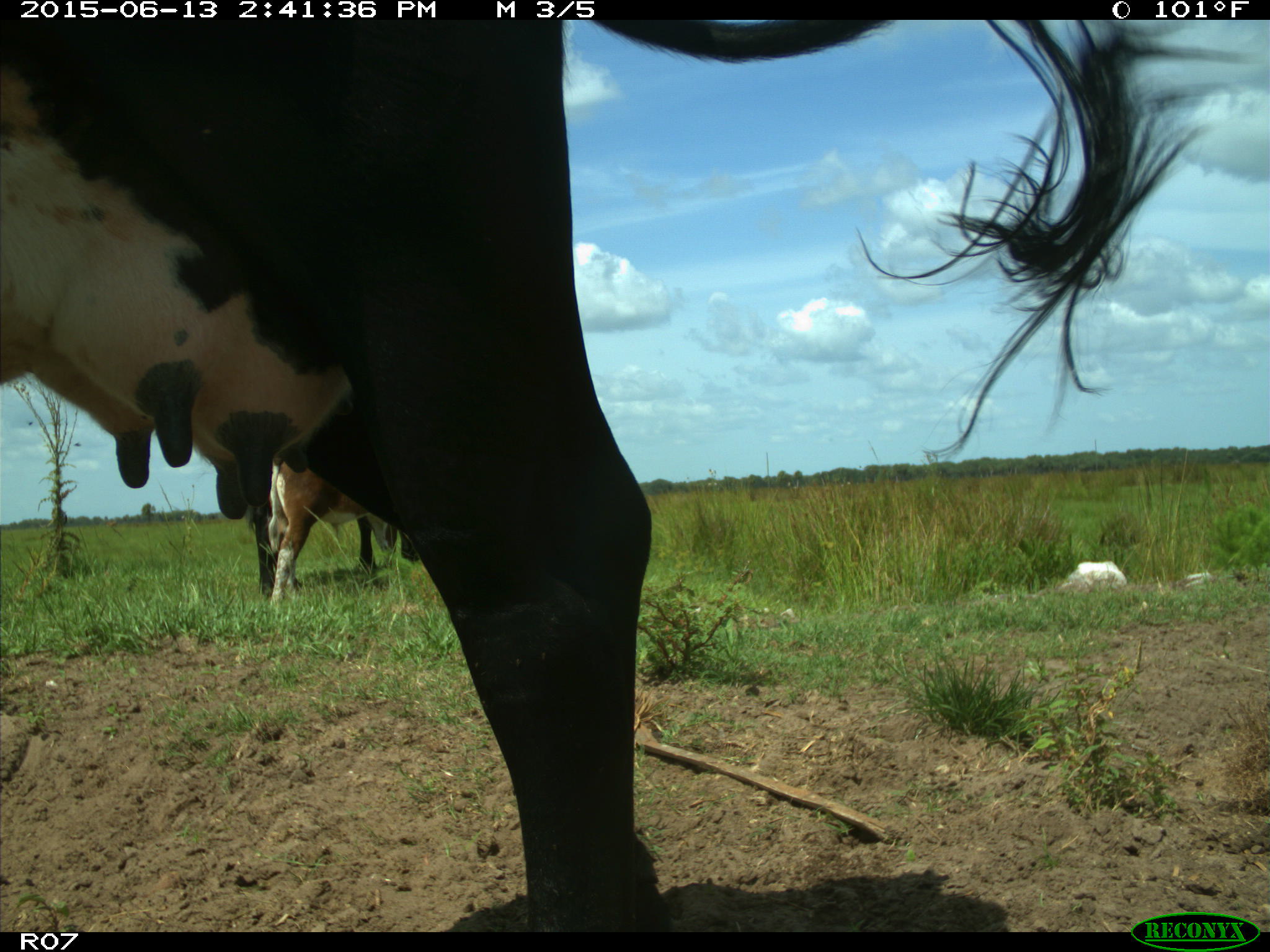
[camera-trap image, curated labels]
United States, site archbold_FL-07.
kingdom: Animalia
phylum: Chordata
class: Mammalia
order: Artiodactyla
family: Bovidae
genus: Bos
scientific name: Bos taurus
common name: domestic cow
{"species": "Bos taurus (domestic cow)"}